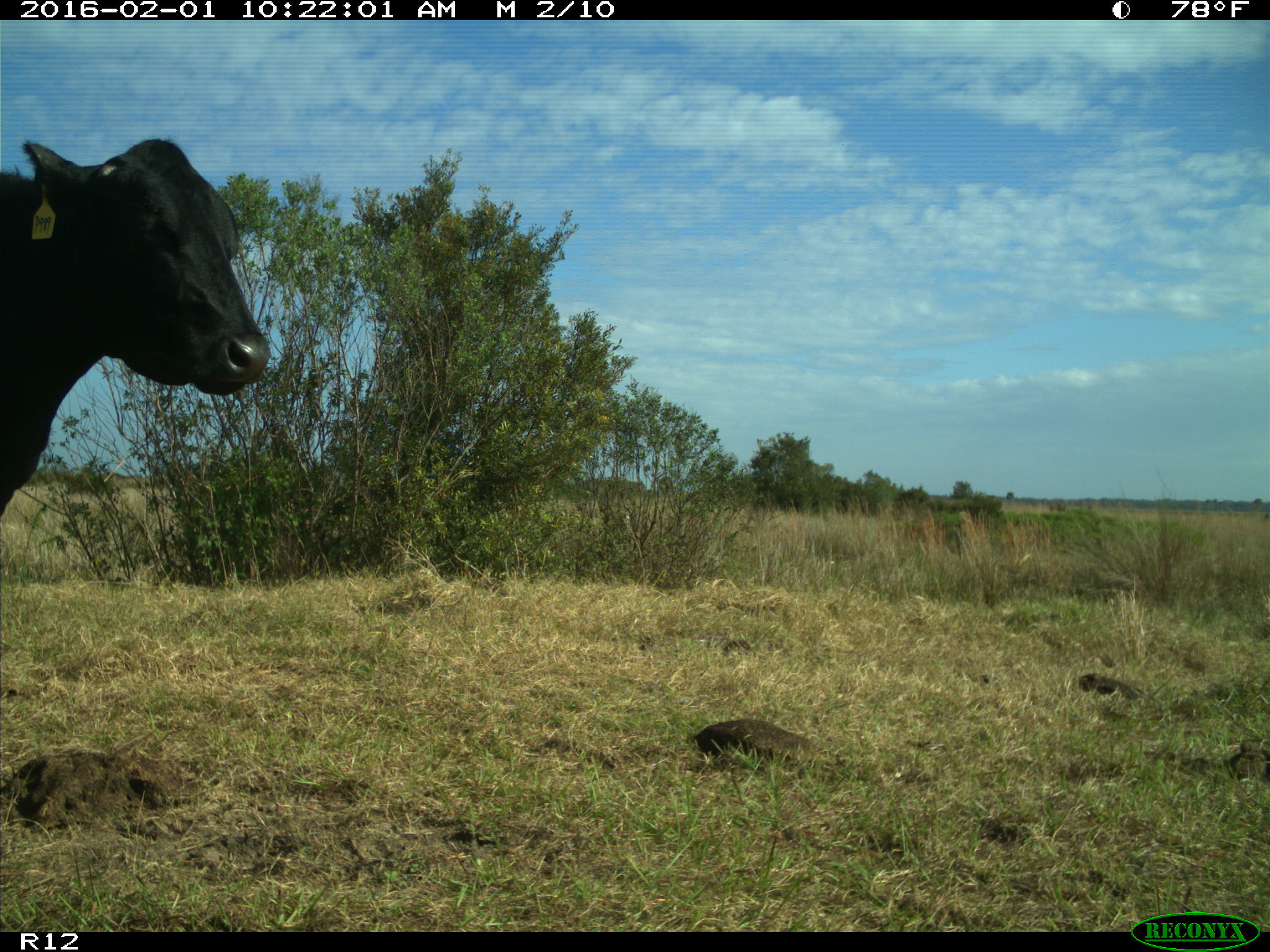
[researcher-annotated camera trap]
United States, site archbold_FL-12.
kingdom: Animalia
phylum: Chordata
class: Mammalia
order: Artiodactyla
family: Bovidae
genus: Bos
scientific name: Bos taurus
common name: domestic cow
Bos taurus (domestic cow).